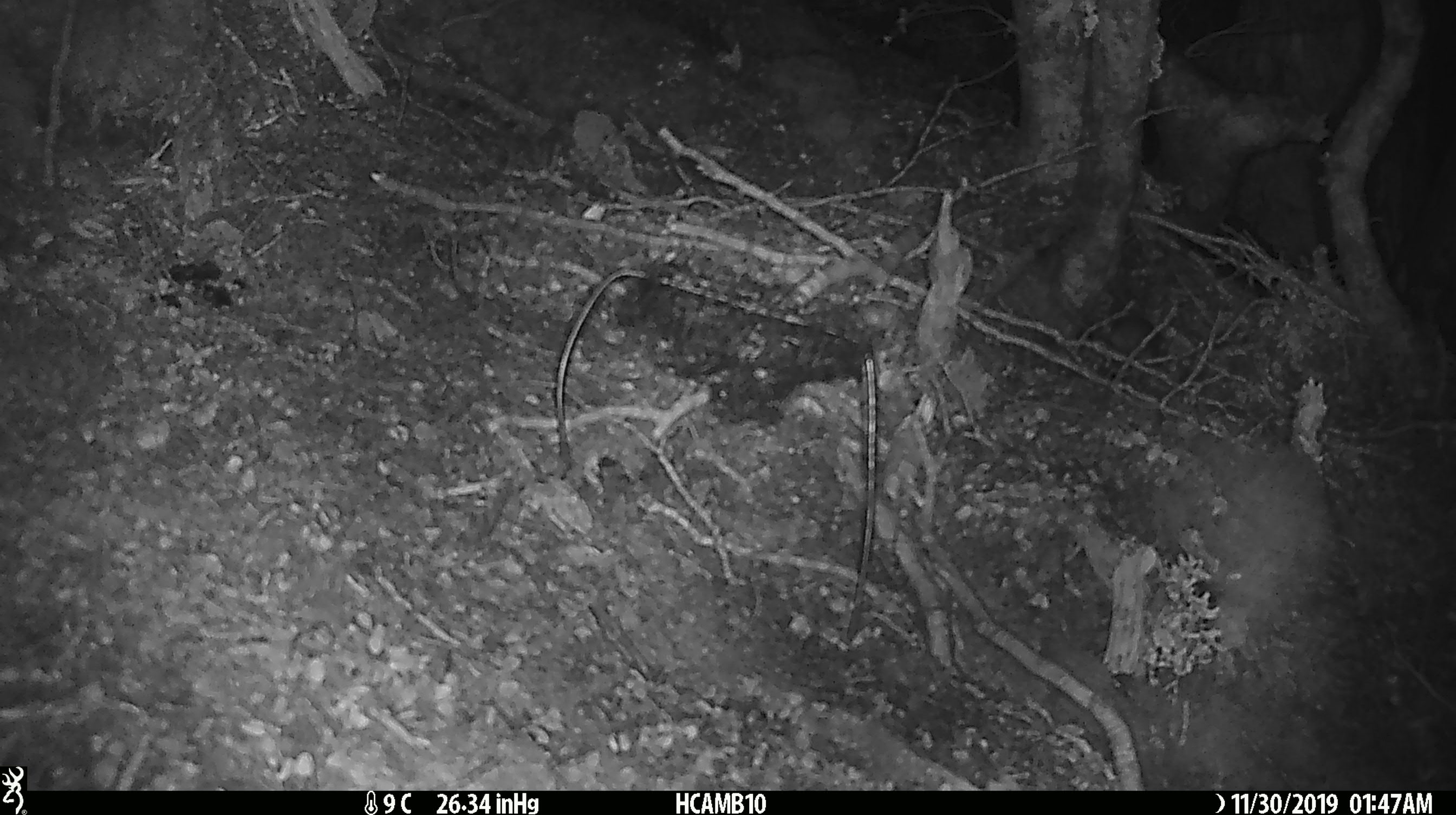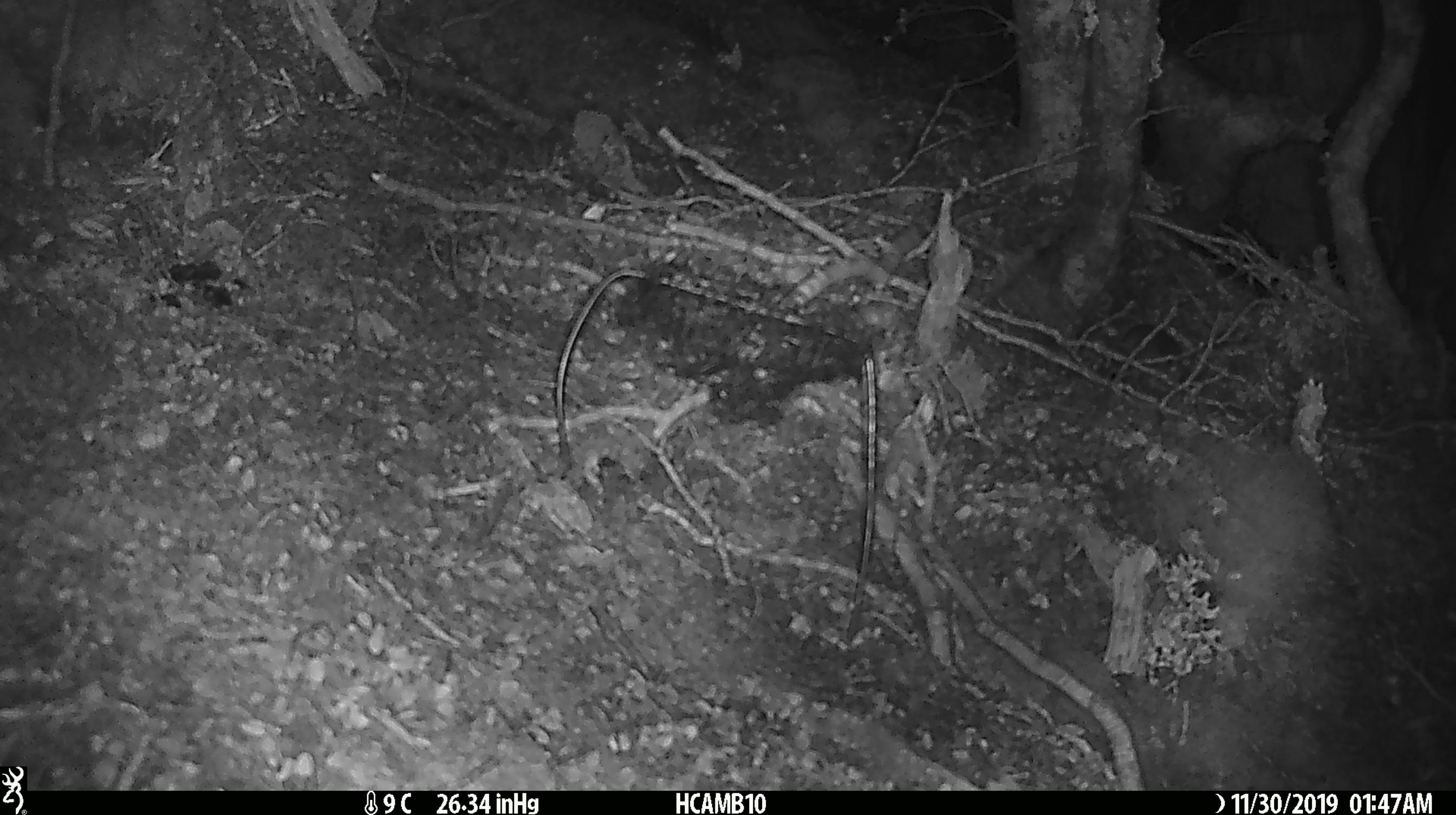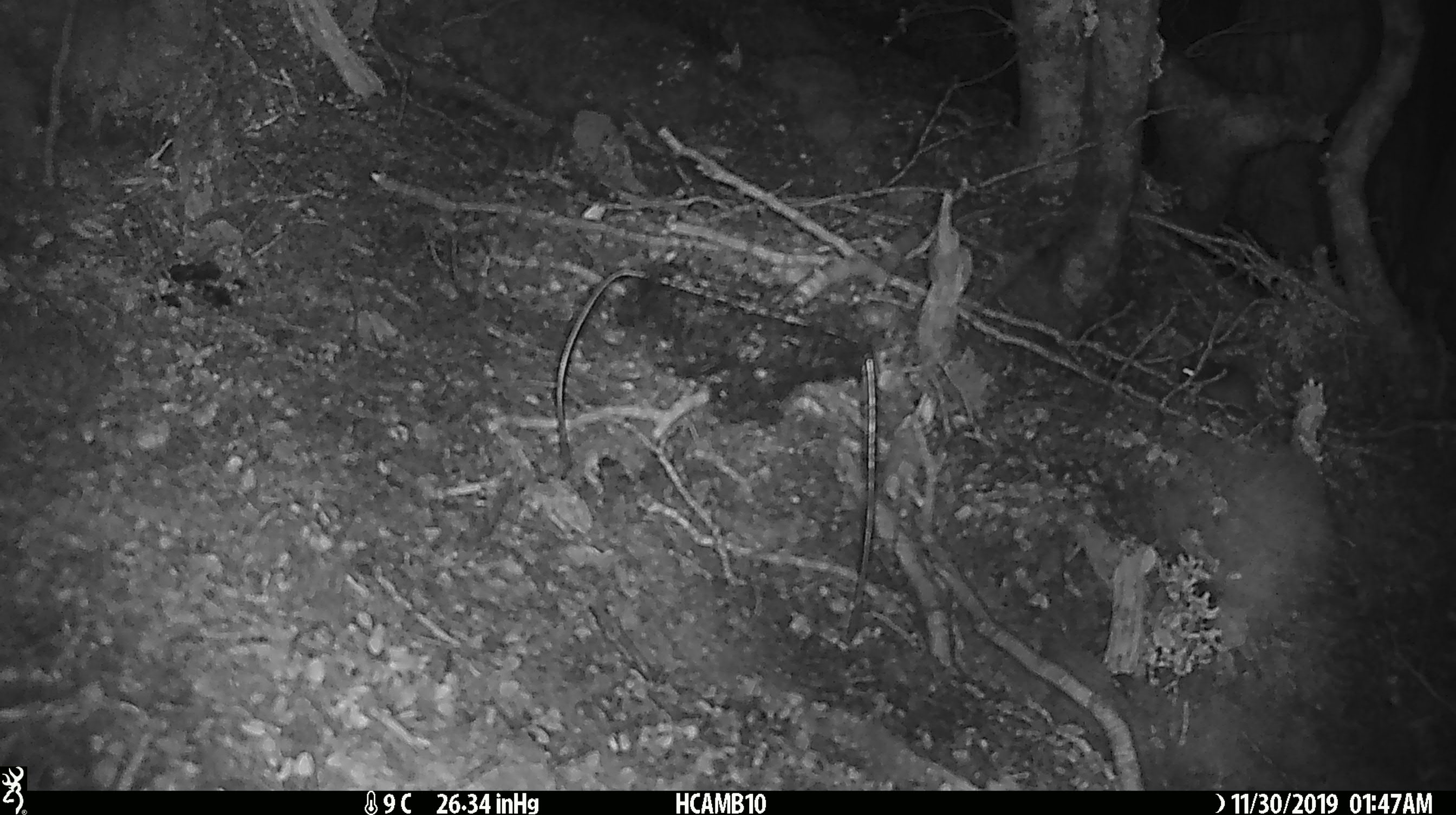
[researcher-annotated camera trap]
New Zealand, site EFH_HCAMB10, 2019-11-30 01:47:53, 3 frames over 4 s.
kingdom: Animalia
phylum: Chordata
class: Mammalia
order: Rodentia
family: Muridae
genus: Mus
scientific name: Mus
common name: mouse